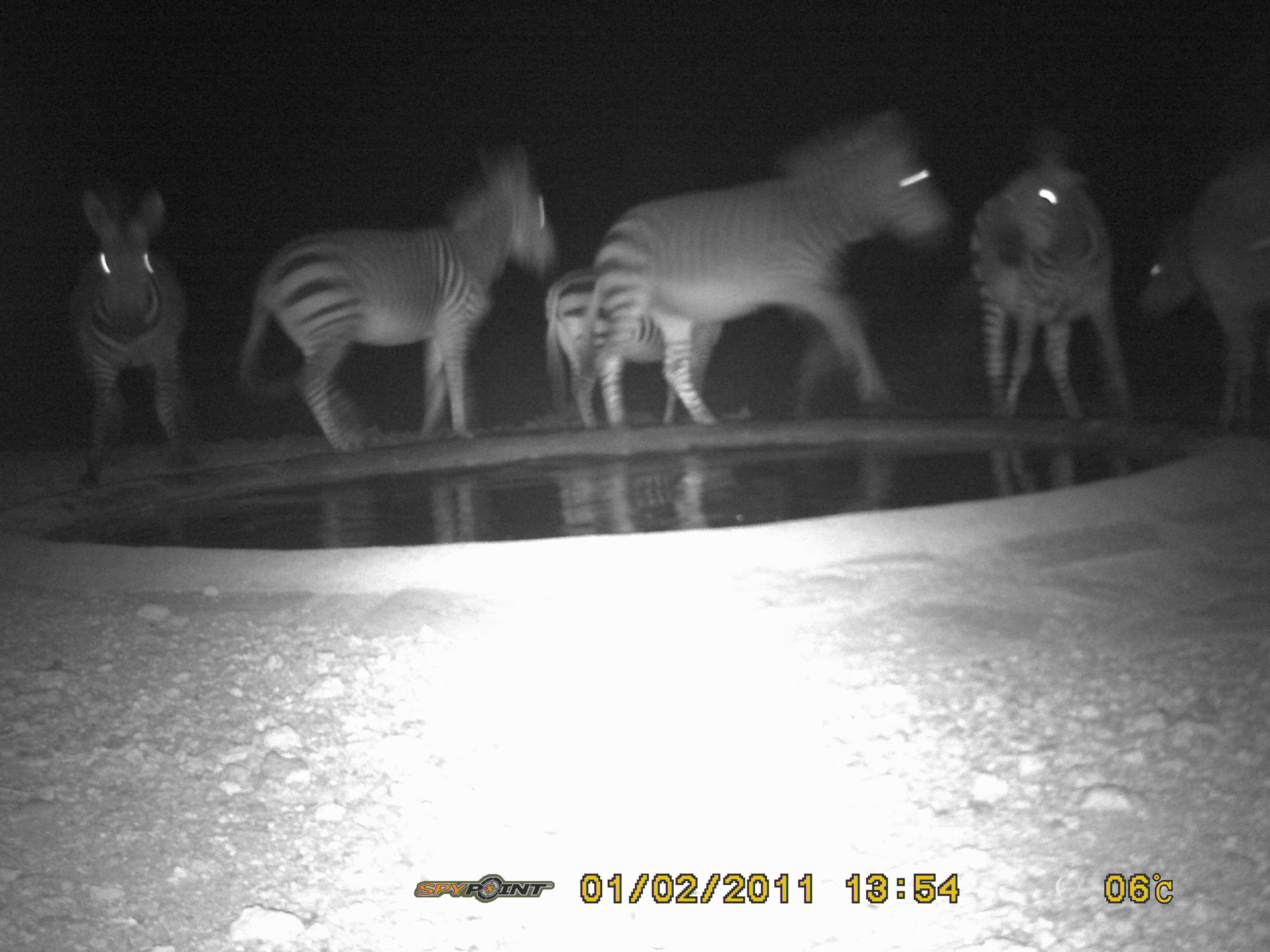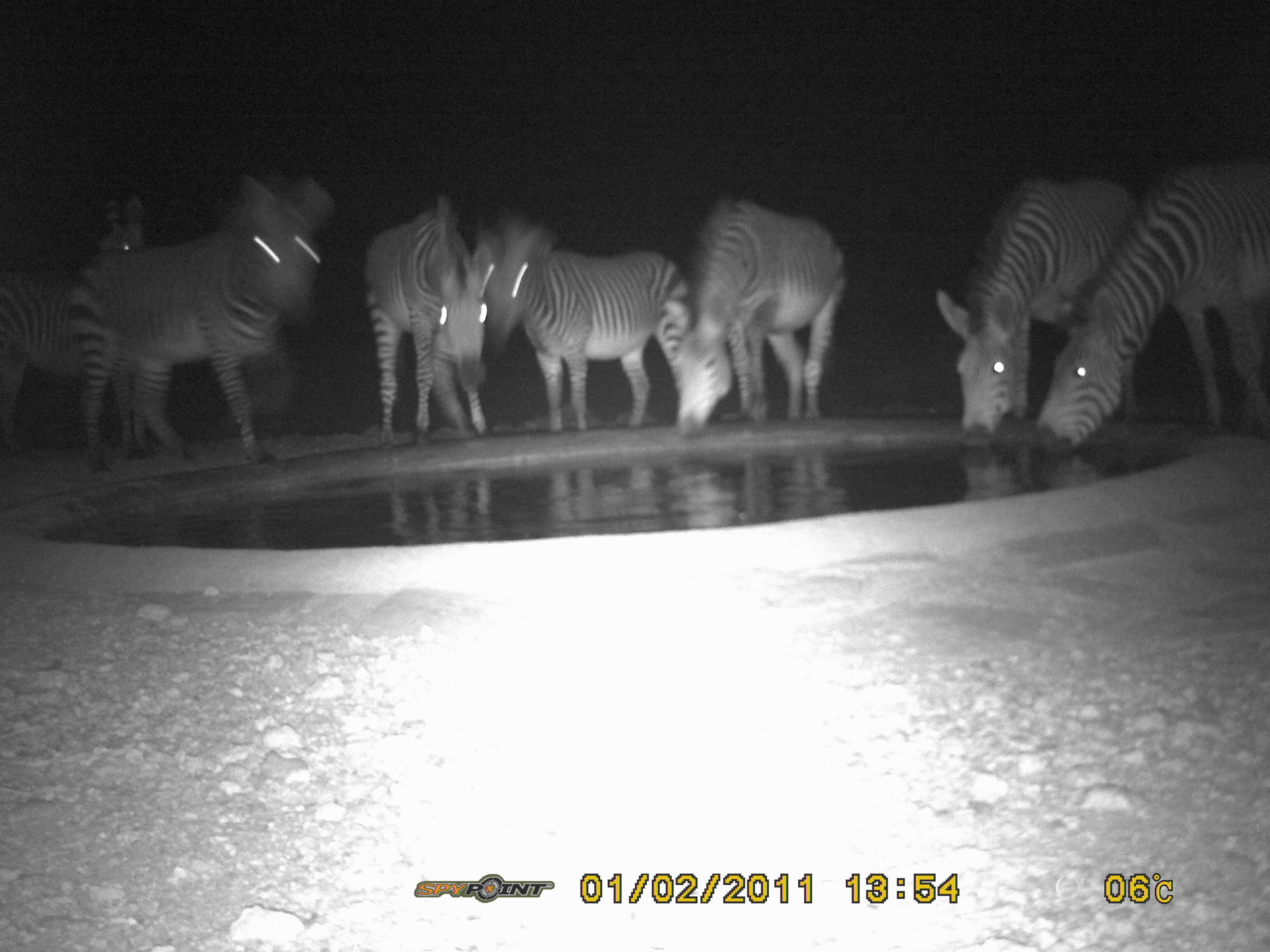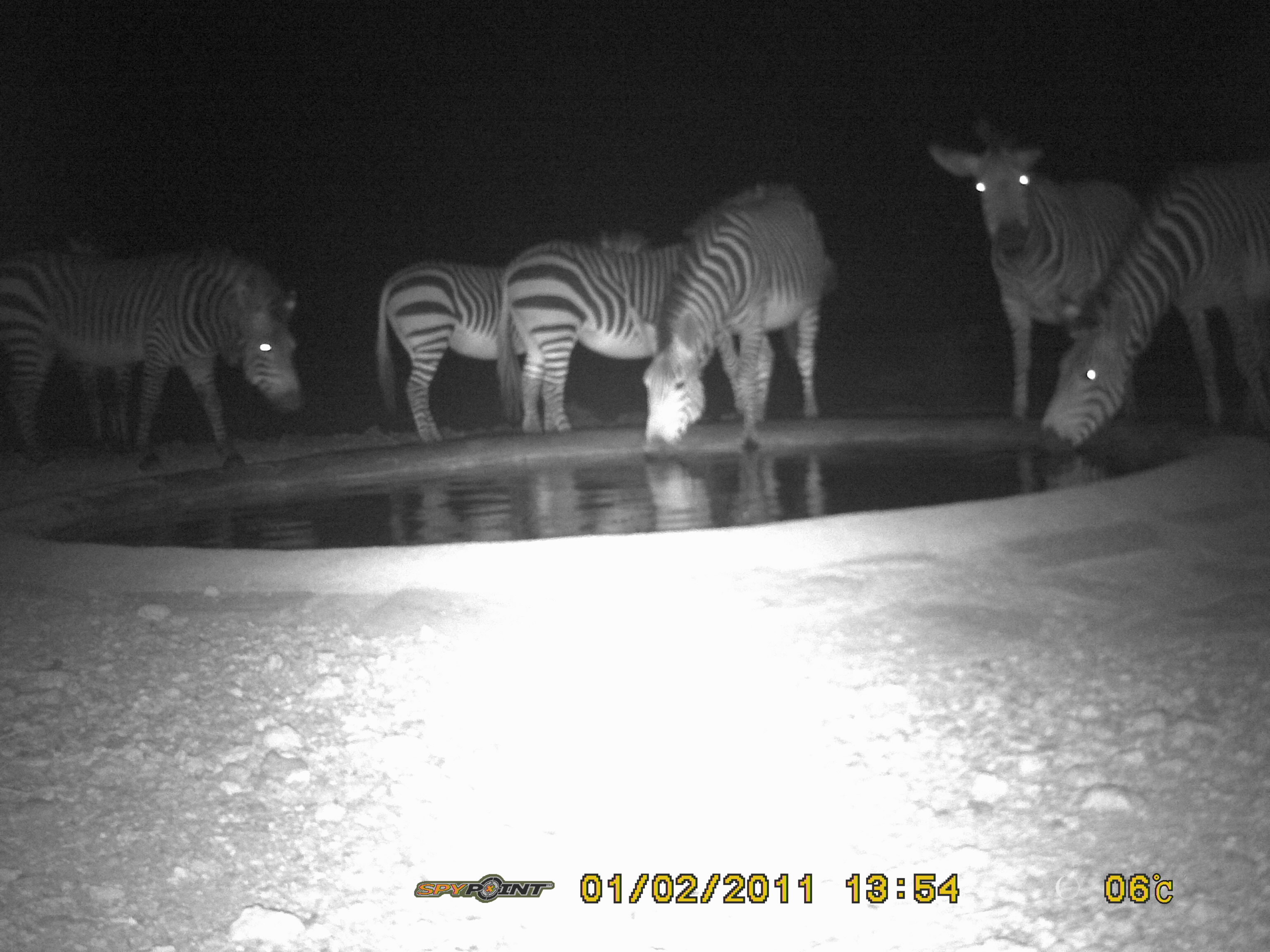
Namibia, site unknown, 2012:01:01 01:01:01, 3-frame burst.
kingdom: Animalia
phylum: Chordata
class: Mammalia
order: Perissodactyla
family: Equidae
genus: Equus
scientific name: Equus zebra hartmannae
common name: hartmann's mountain zebra